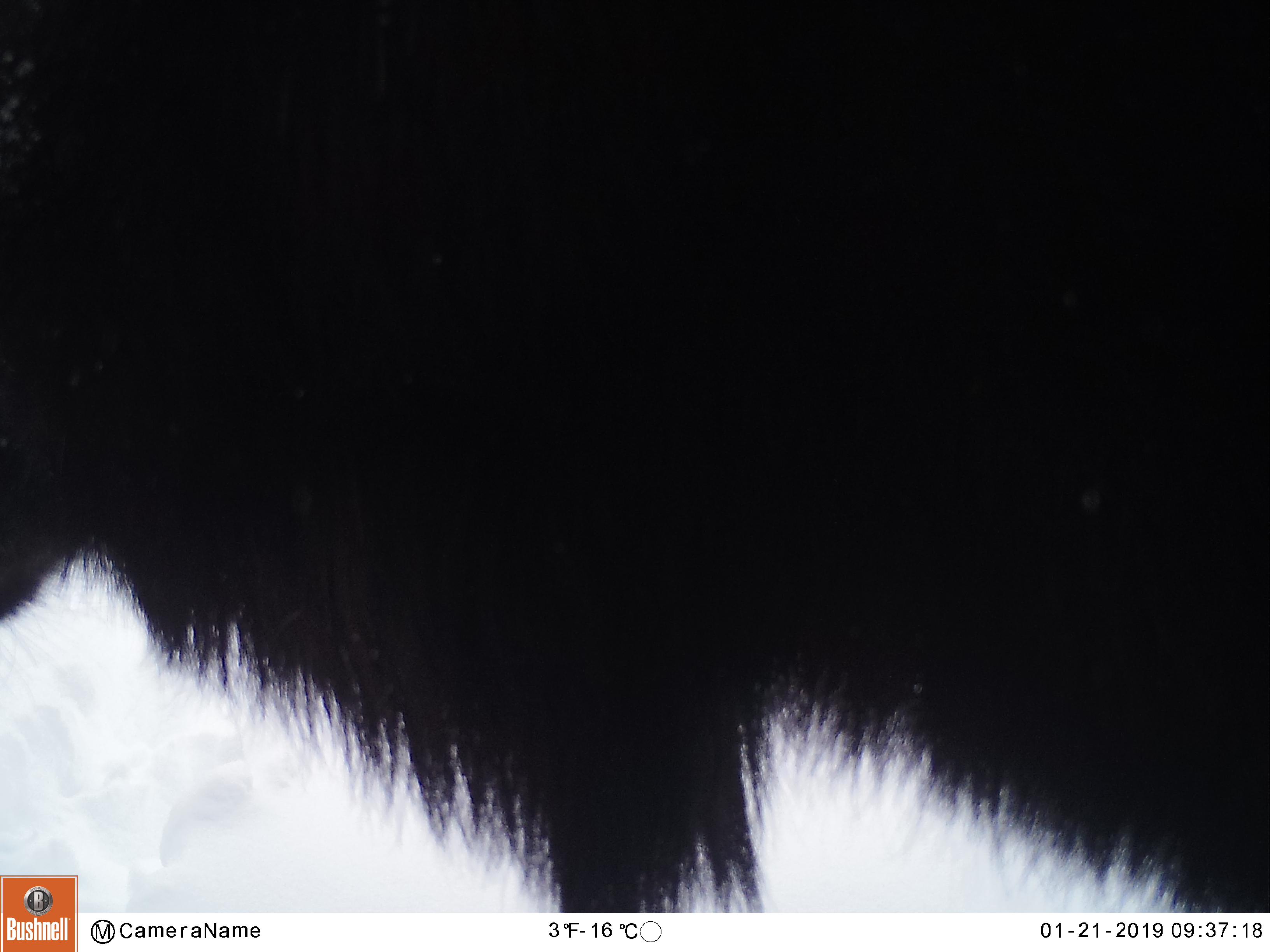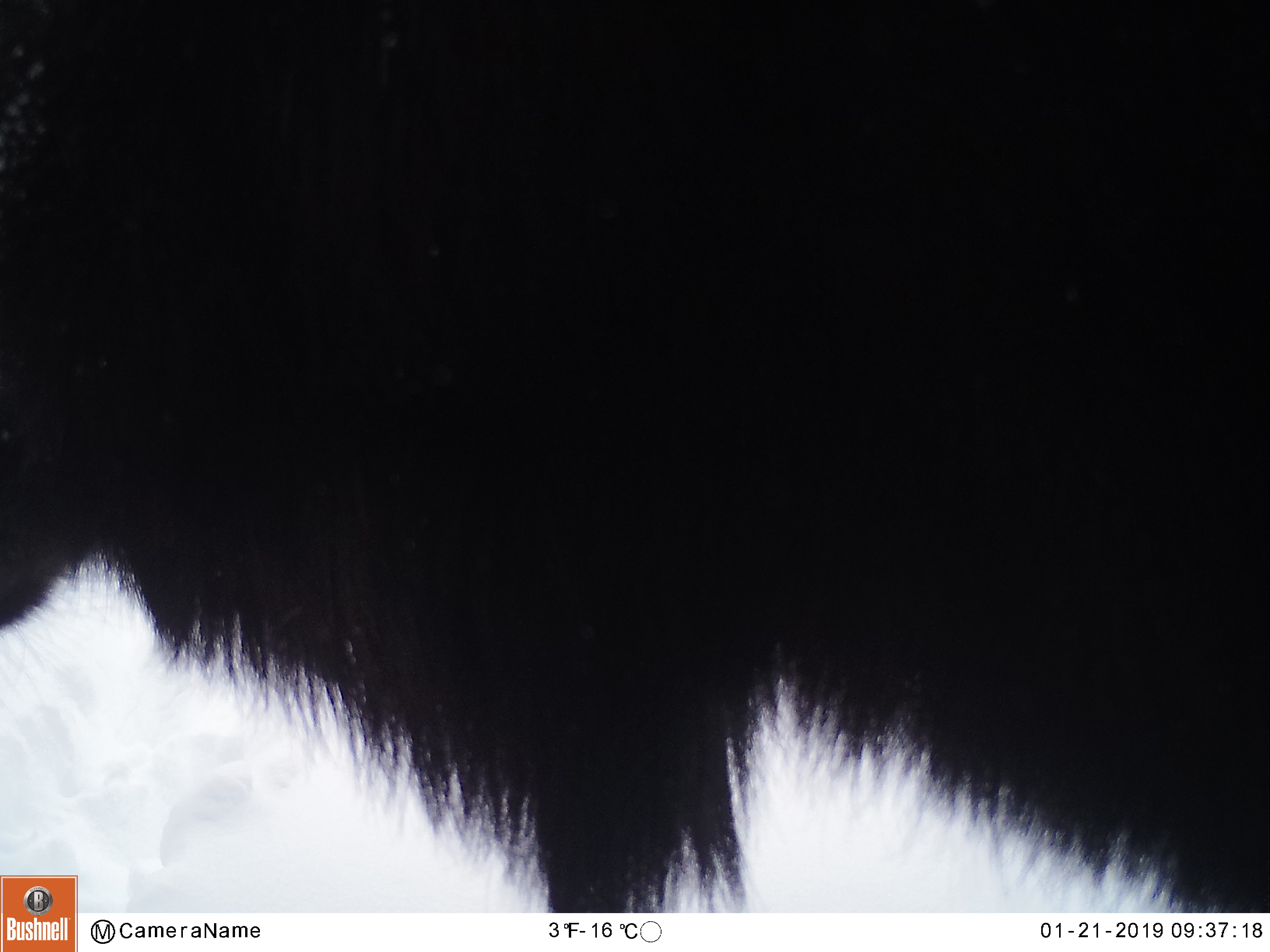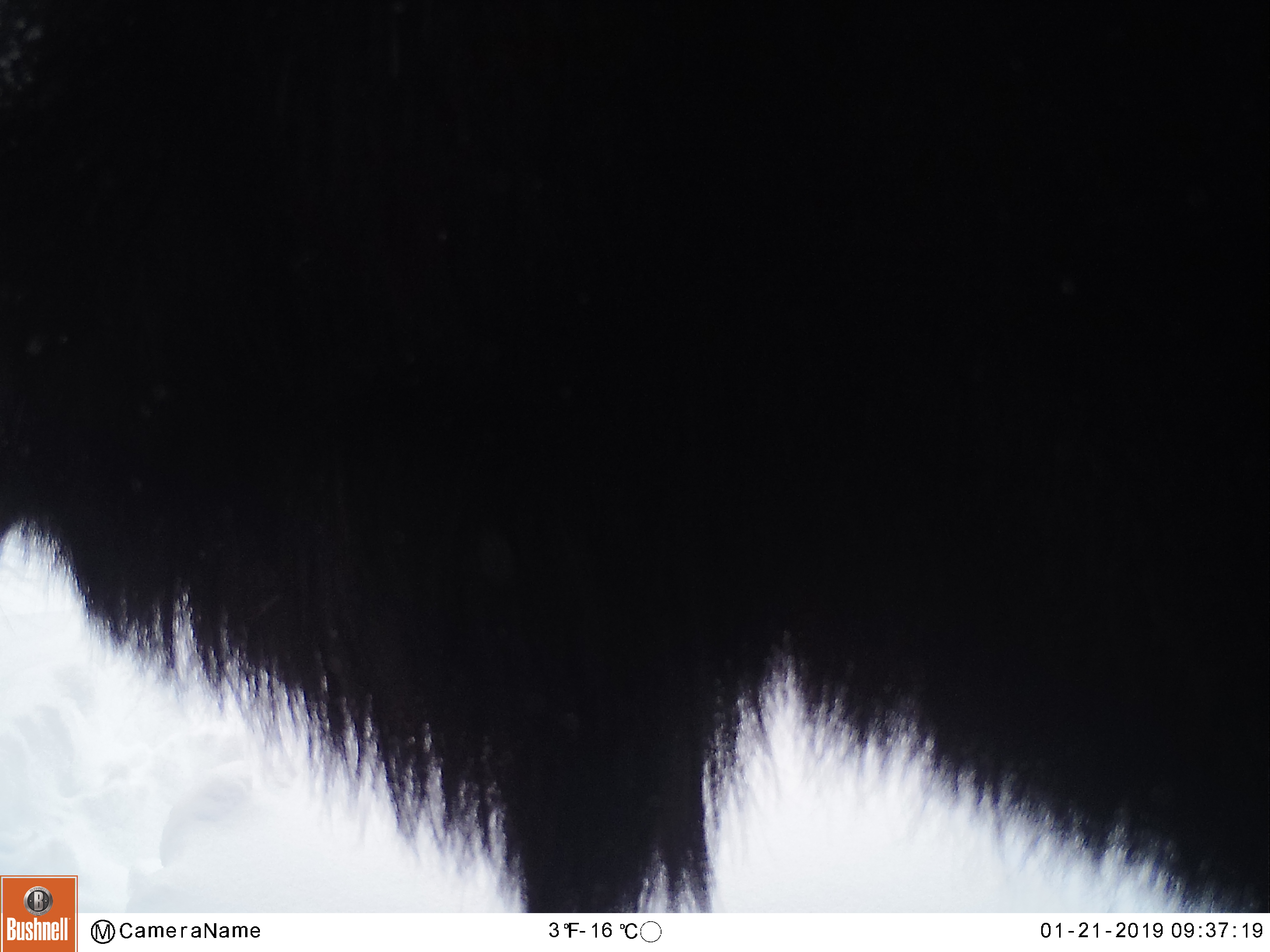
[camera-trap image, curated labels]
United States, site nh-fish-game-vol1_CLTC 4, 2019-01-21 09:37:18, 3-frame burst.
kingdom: Animalia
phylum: Chordata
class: Mammalia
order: Artiodactyla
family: Cervidae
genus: Alces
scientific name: Alces alces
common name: moose